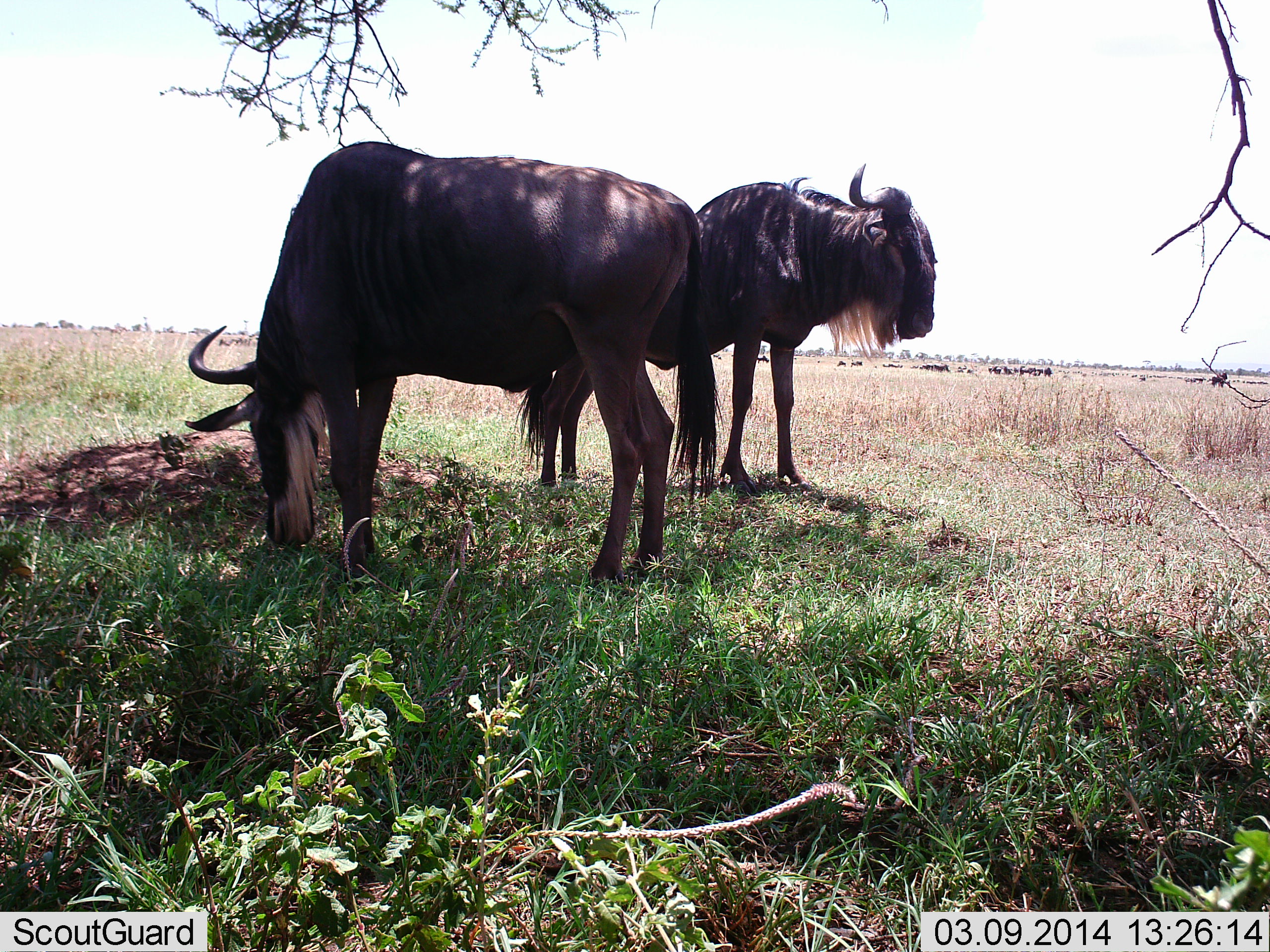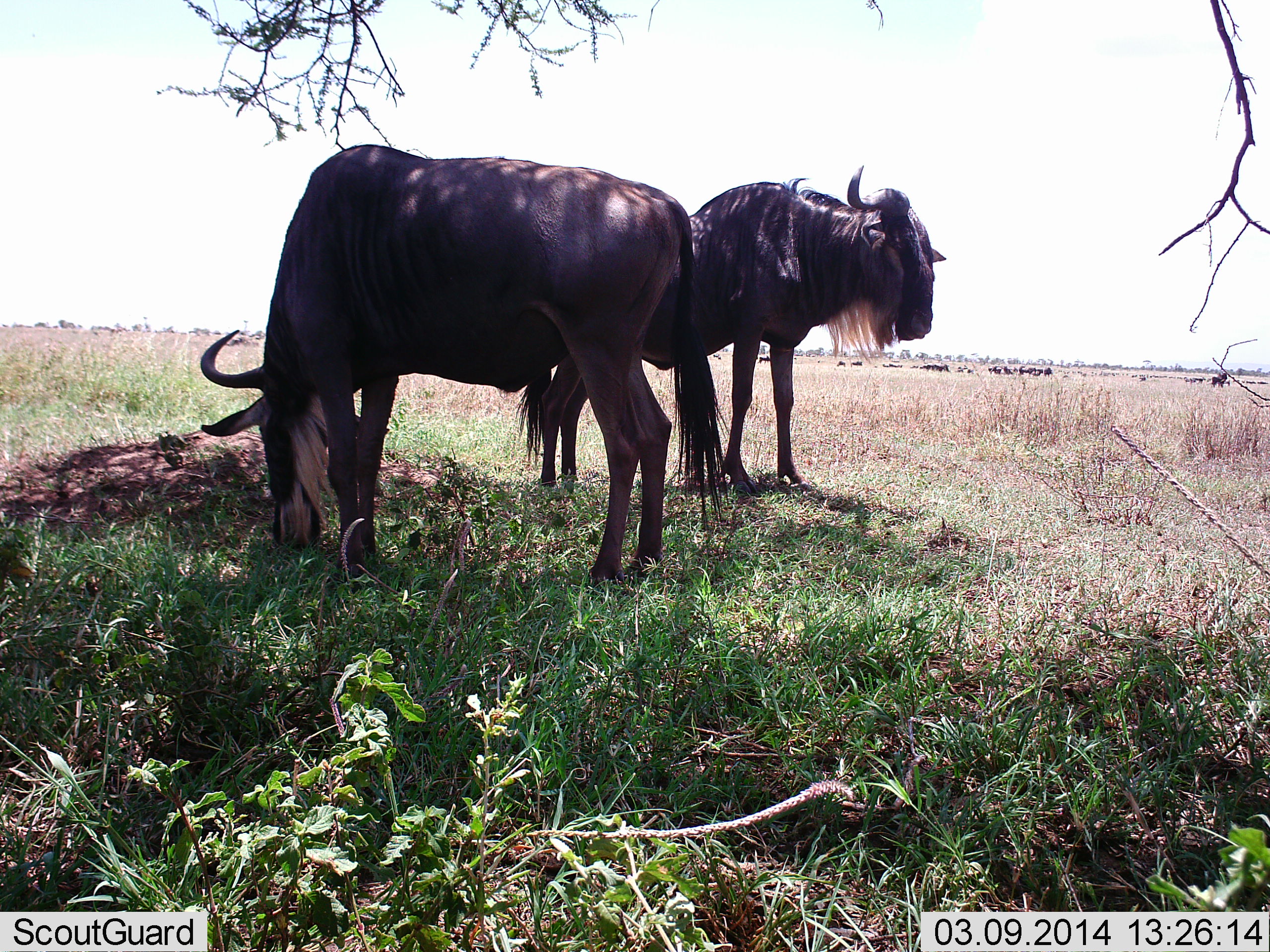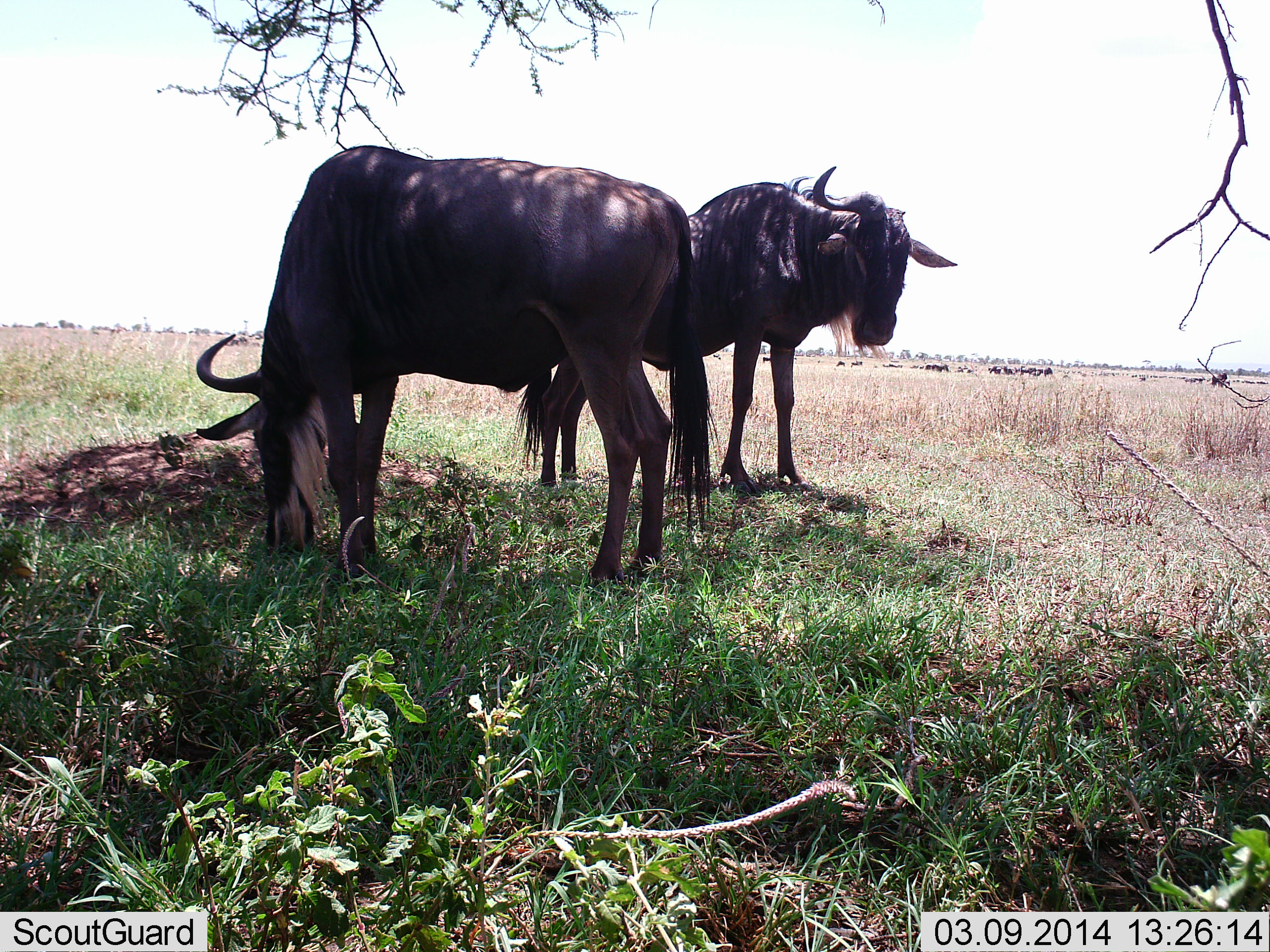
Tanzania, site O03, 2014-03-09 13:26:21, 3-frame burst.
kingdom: Animalia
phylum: Chordata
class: Mammalia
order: Artiodactyla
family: Bovidae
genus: Connochaetes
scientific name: Connochaetes taurinus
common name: blue wildebeest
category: wildebeest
Wildebeest (blue wildebeest) (Connochaetes taurinus), count 10. Behavior (volunteer vote fractions): standing 80%, resting 0%, moving 10%, interacting 0%. Young present (vote fraction): 0%. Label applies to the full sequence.